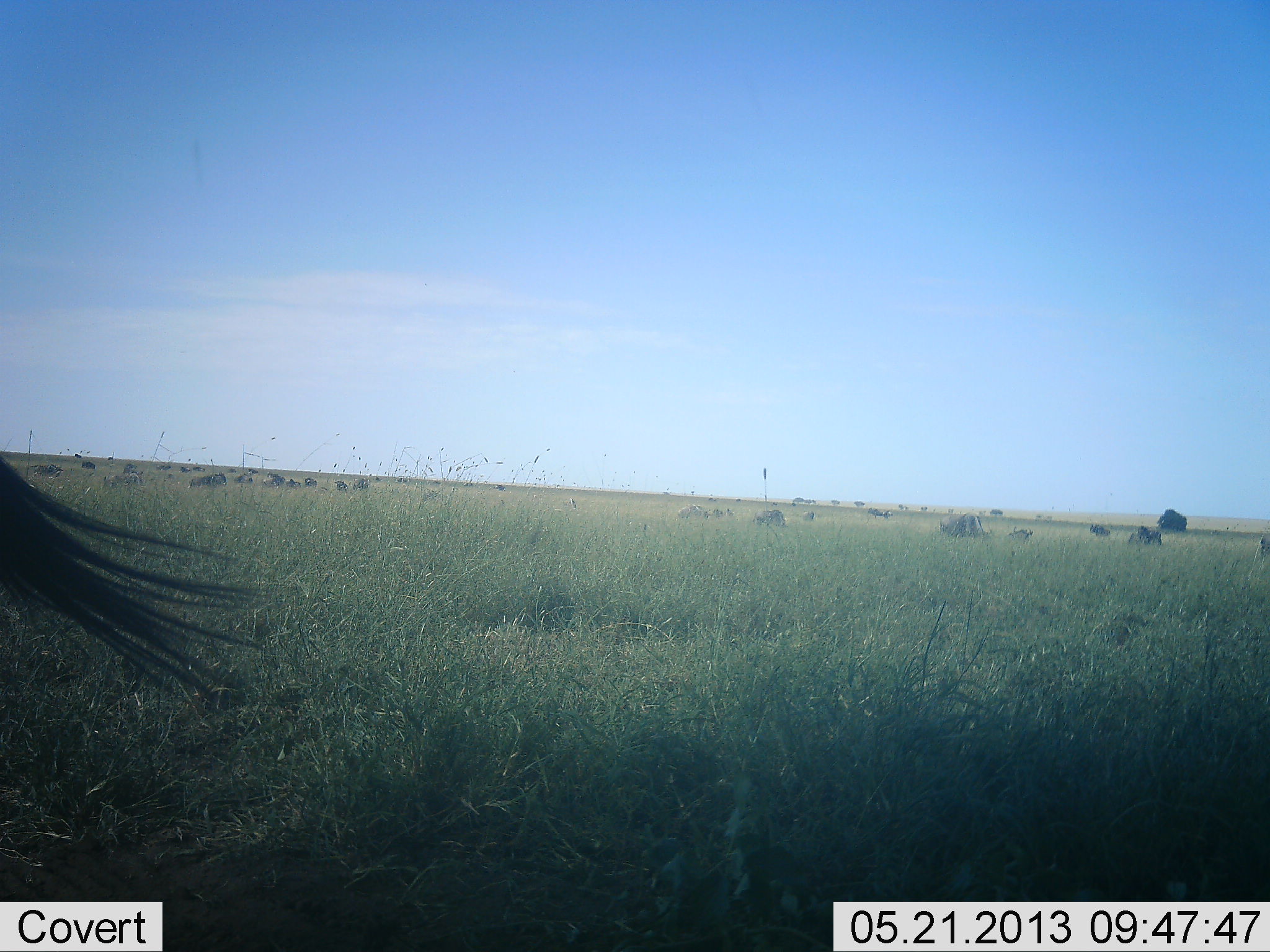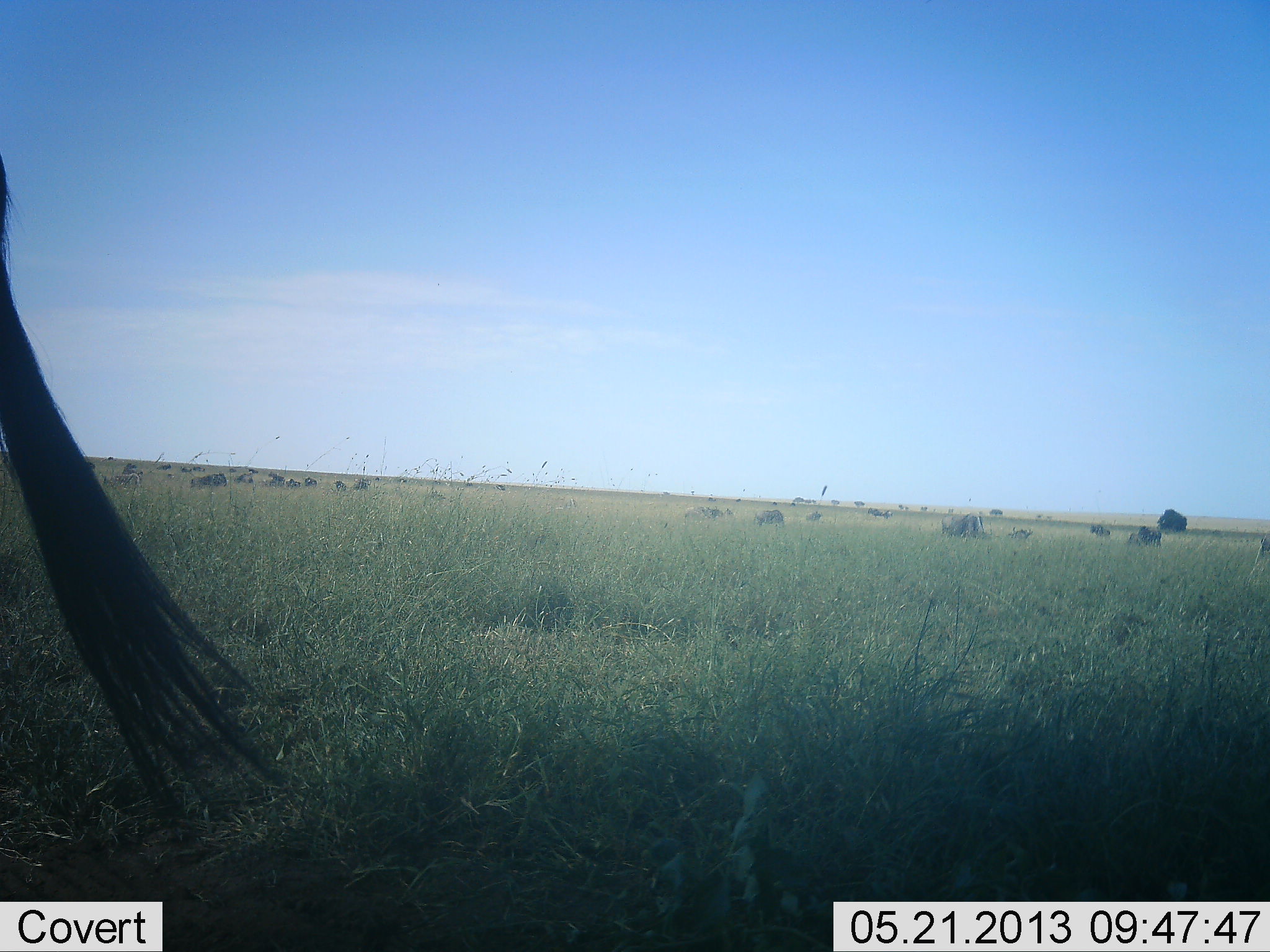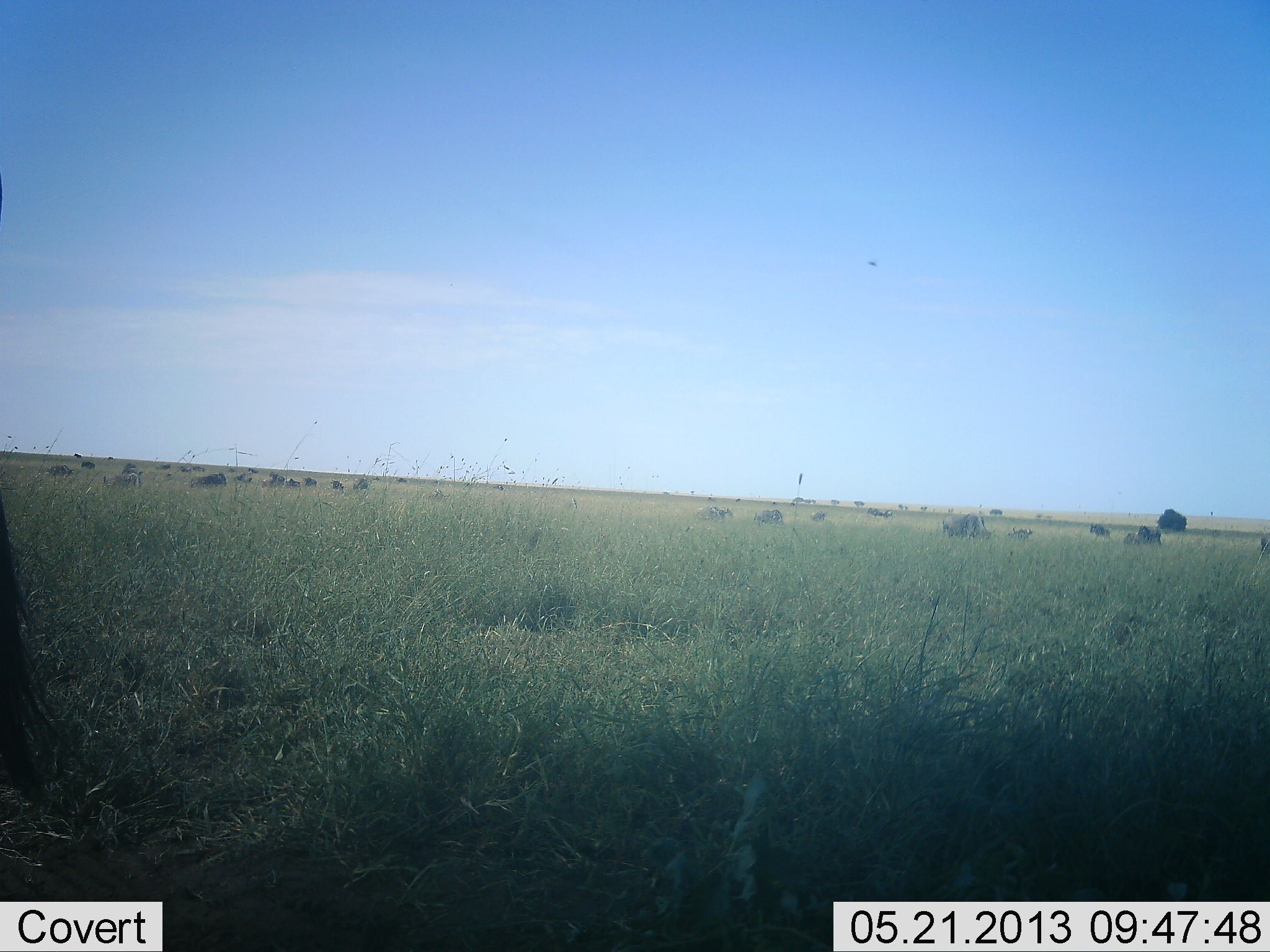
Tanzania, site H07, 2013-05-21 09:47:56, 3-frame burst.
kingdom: Animalia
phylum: Chordata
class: Mammalia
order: Artiodactyla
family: Bovidae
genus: Connochaetes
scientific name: Connochaetes taurinus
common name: blue wildebeest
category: wildebeest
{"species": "wildebeest (blue wildebeest) (Connochaetes taurinus)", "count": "11-50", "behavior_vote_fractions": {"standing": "54%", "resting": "23%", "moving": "62%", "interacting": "0%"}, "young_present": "0%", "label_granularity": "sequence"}